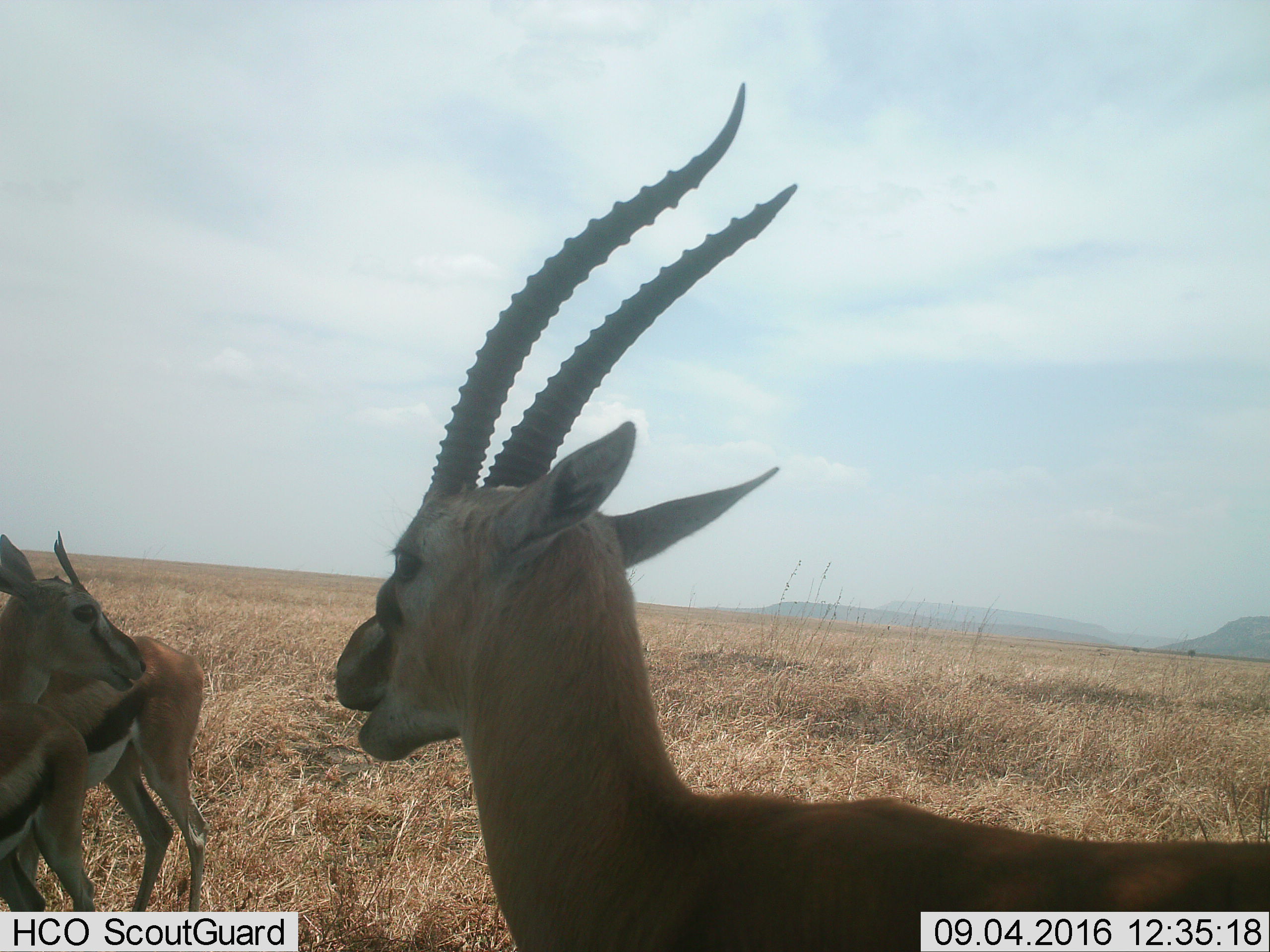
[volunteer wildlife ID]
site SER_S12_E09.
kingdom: Animalia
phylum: Chordata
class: Mammalia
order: Artiodactyla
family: Bovidae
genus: Eudorcas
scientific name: Eudorcas thomsonii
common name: thomson's gazelle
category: gazellethomsons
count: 3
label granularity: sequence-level